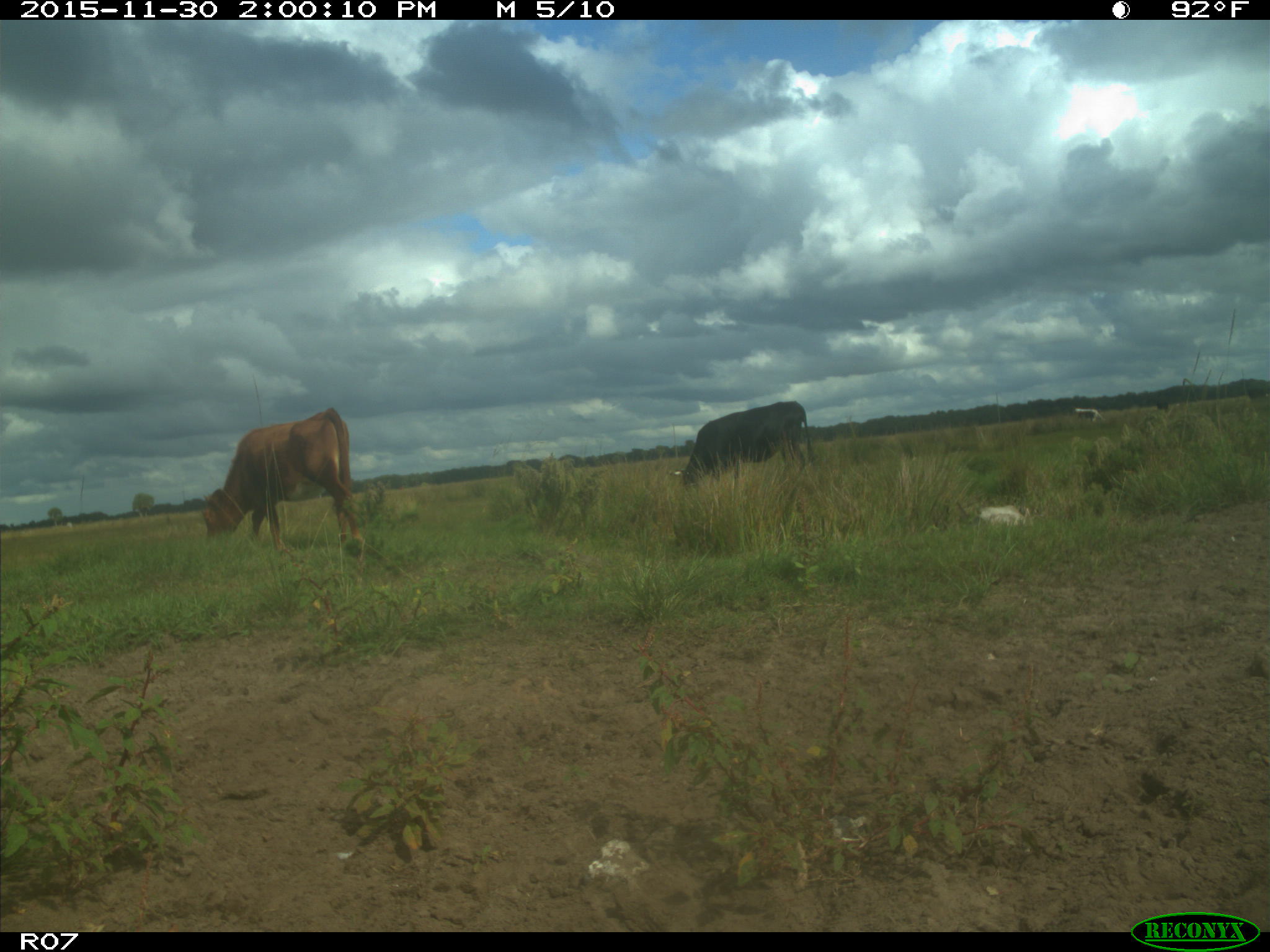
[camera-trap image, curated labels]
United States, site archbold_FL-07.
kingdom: Animalia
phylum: Chordata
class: Mammalia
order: Artiodactyla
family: Bovidae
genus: Bos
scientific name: Bos taurus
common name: domestic cow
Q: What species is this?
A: Bos taurus (domestic cow).